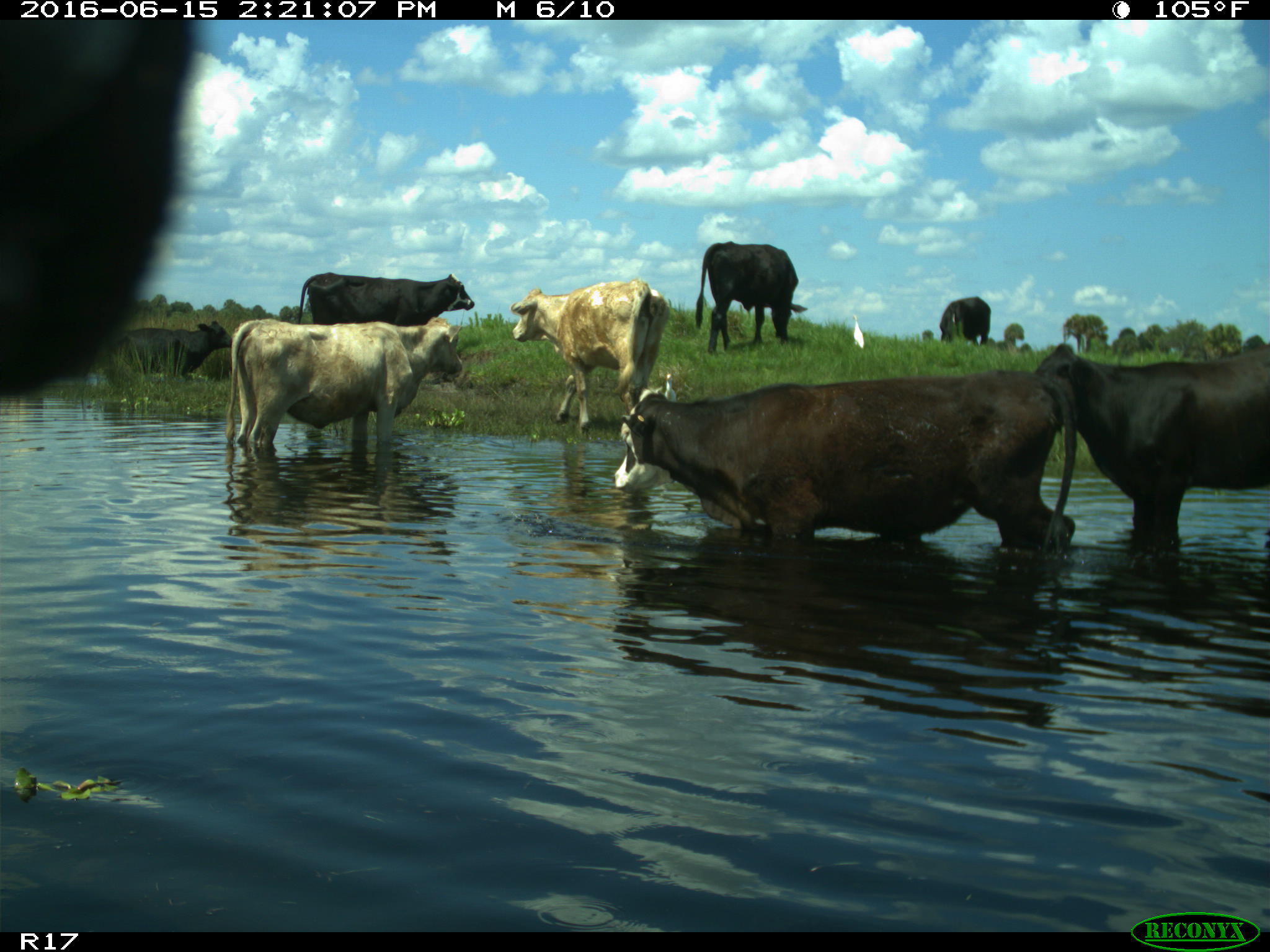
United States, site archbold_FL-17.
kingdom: Animalia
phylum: Chordata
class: Mammalia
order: Artiodactyla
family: Bovidae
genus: Bos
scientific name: Bos taurus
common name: domestic cow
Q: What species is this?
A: Bos taurus (domestic cow).